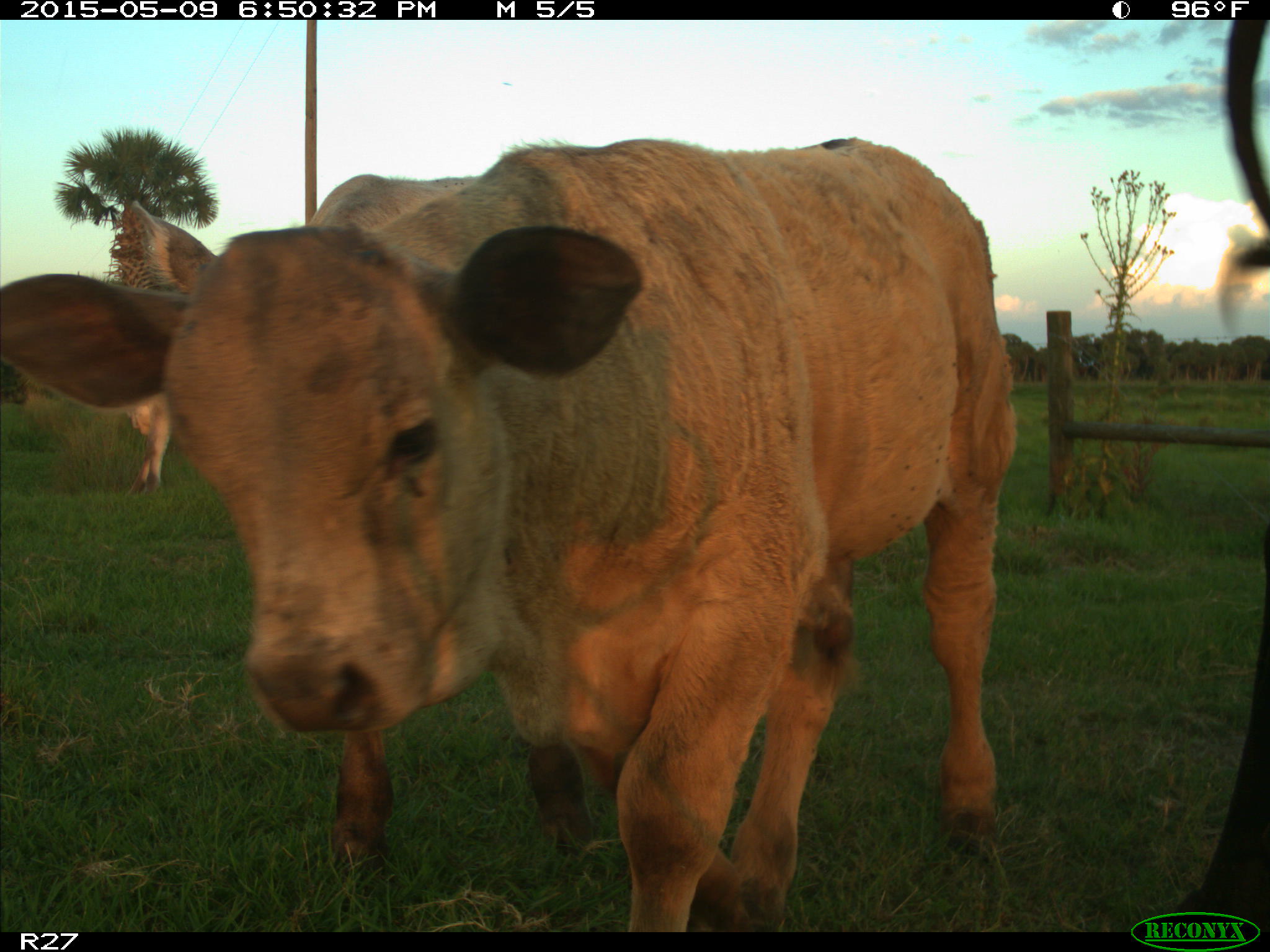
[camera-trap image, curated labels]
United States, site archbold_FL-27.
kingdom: Animalia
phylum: Chordata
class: Mammalia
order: Artiodactyla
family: Bovidae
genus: Bos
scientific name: Bos taurus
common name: domestic cow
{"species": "Bos taurus (domestic cow)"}